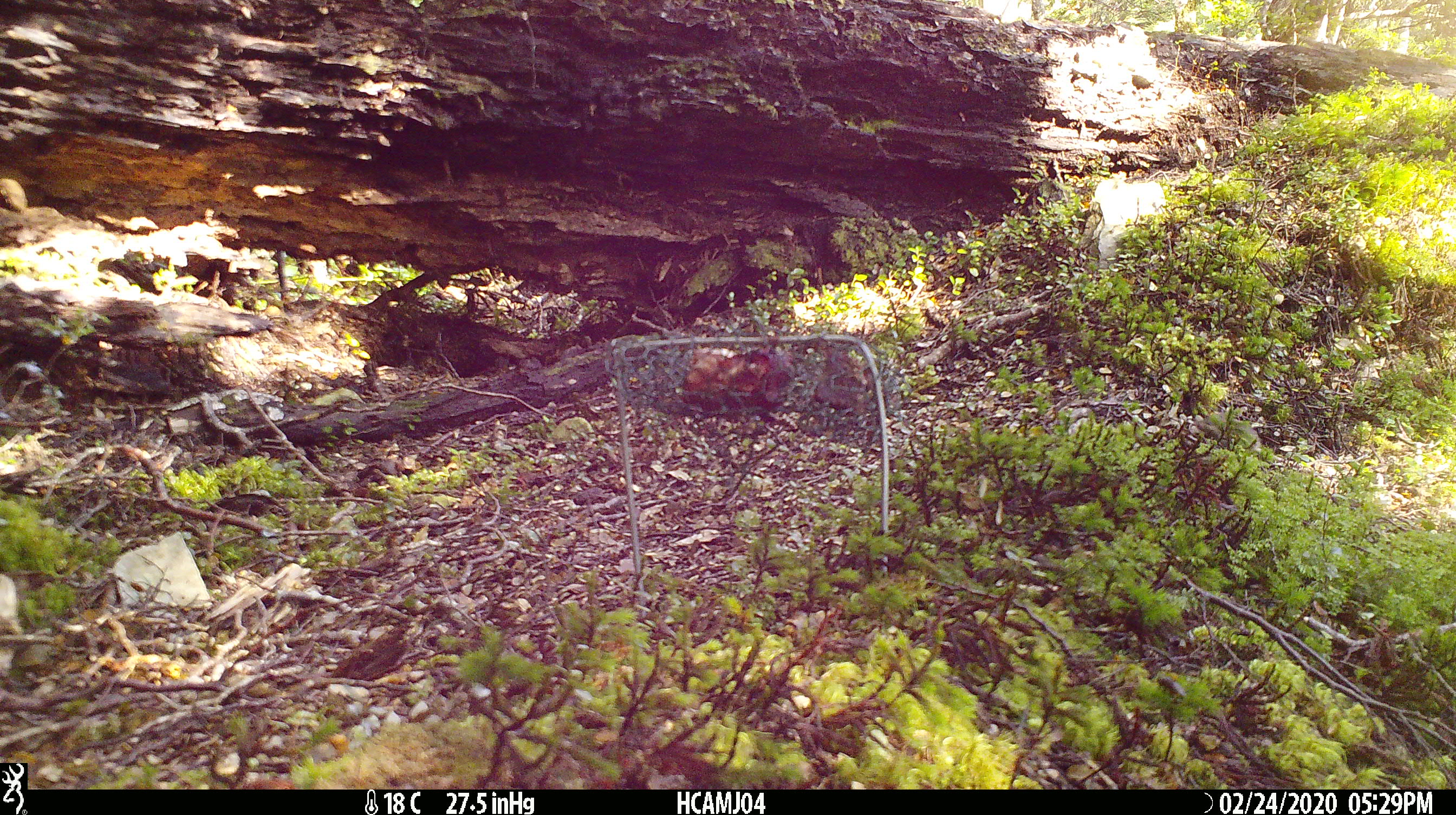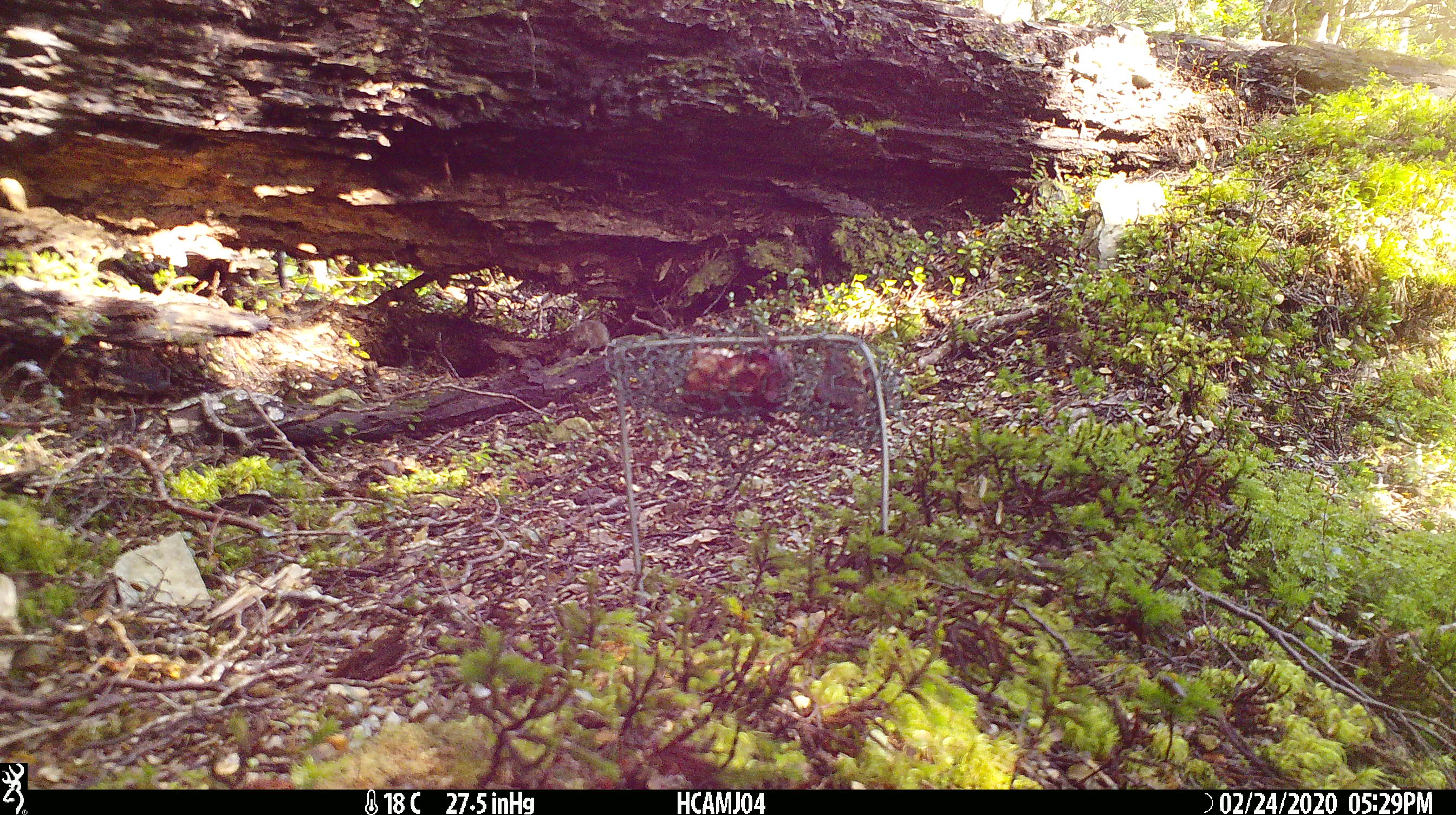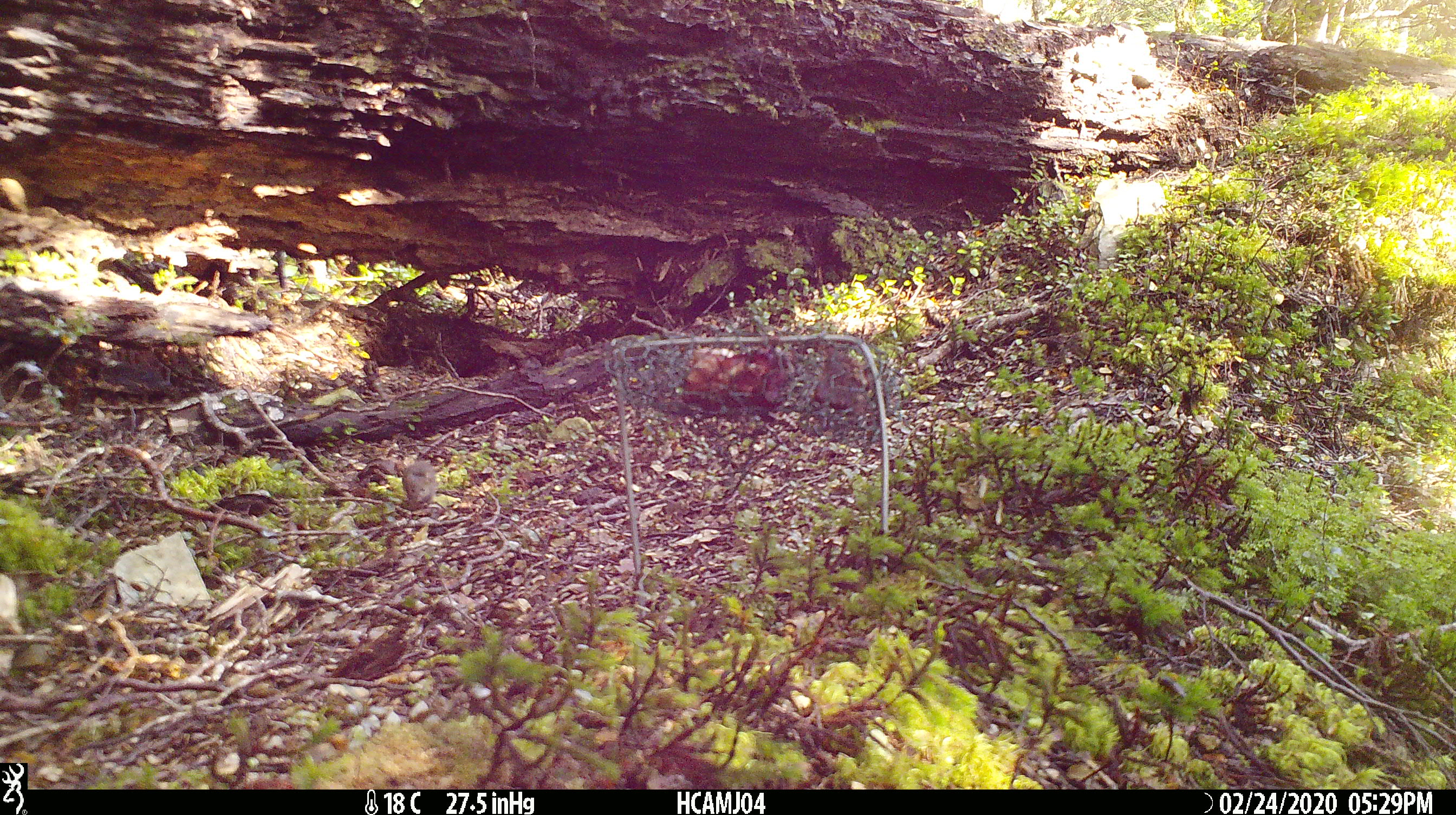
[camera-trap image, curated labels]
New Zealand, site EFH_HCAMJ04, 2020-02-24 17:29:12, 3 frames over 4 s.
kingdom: Animalia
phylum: Chordata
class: Mammalia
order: Rodentia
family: Muridae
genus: Mus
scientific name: Mus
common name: mouse